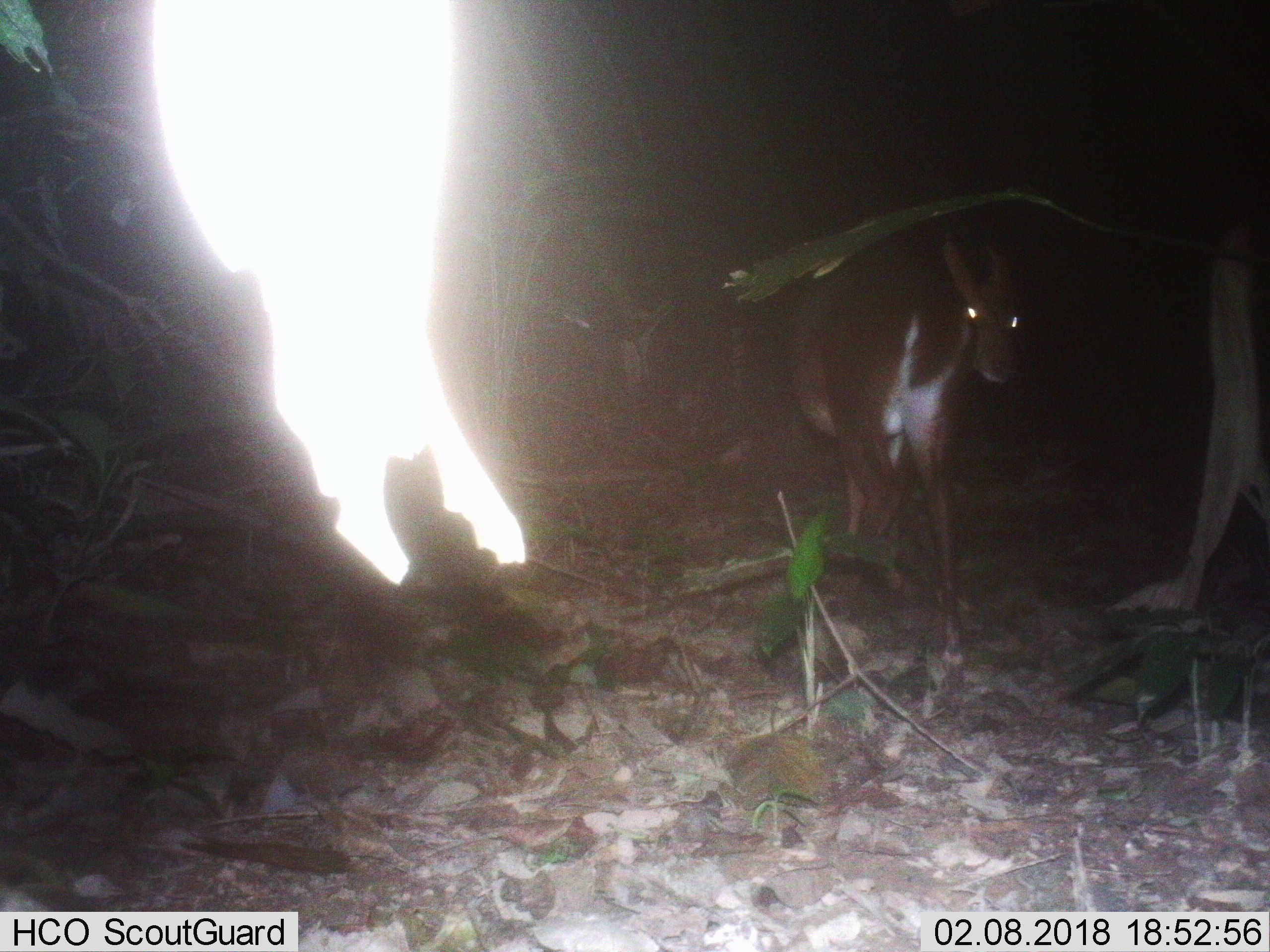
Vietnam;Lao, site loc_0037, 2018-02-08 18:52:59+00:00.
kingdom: Animalia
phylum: Chordata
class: Mammalia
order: Artiodactyla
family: Cervidae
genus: Muntiacus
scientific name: Muntiacus vuquangensis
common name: large-antlered muntjac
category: large antlered muntjac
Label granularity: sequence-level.